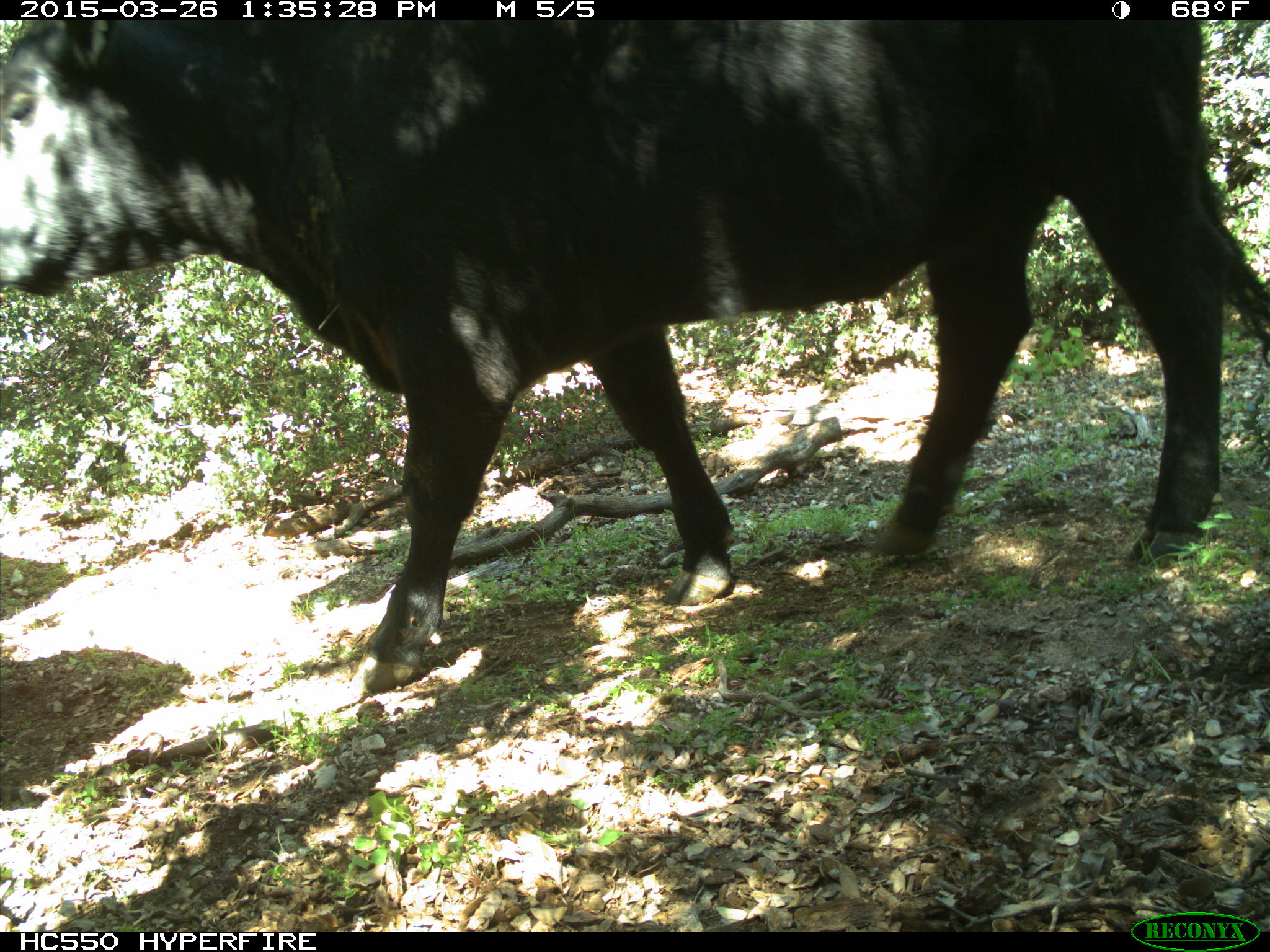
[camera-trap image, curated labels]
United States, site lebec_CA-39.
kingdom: Animalia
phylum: Chordata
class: Mammalia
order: Artiodactyla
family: Bovidae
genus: Bos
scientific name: Bos taurus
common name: domestic cow